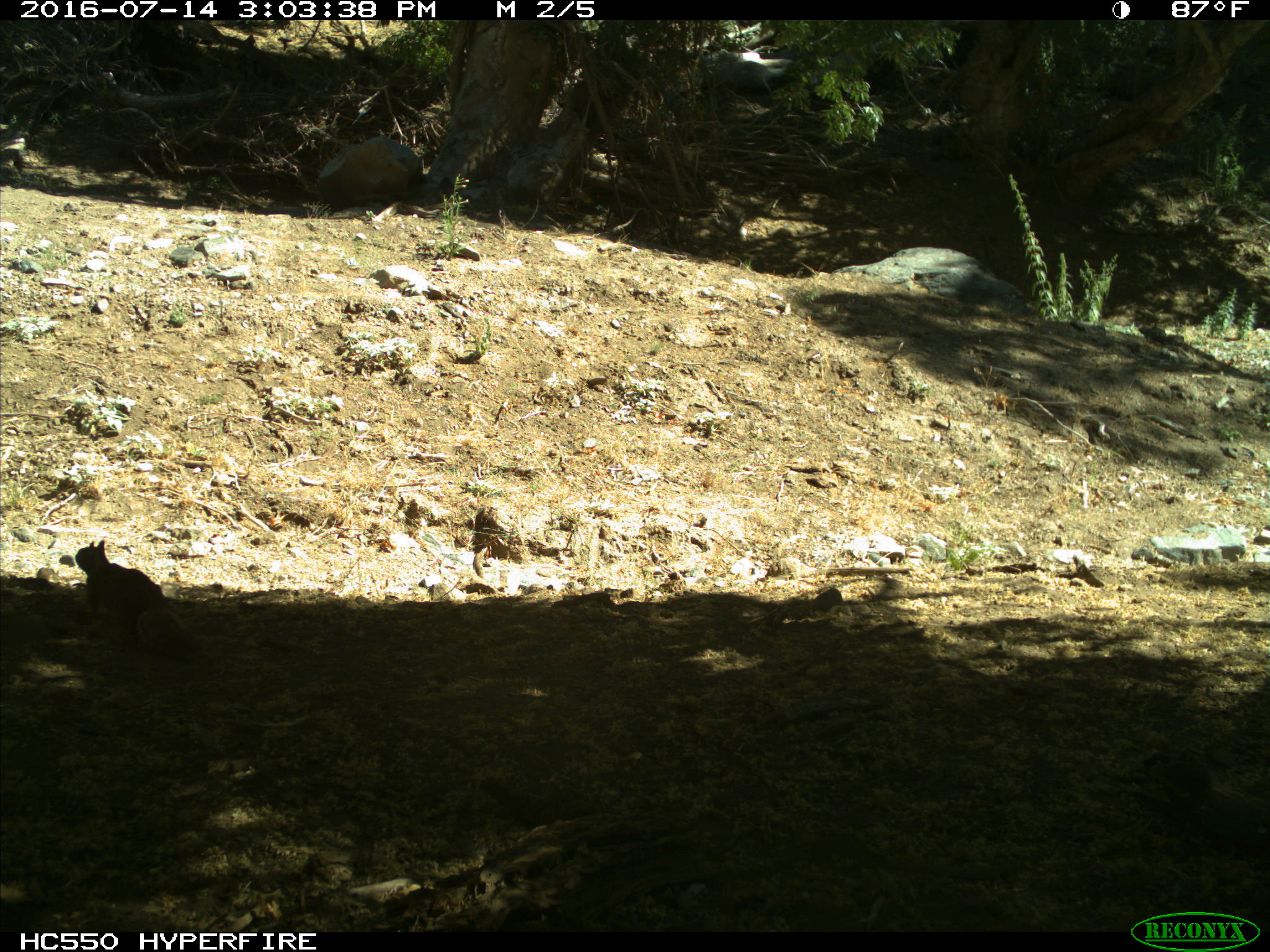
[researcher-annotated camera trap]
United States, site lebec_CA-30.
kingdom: Animalia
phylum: Chordata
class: Mammalia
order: Rodentia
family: Sciuridae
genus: Otospermophilus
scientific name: Otospermophilus beecheyi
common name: california ground squirrel